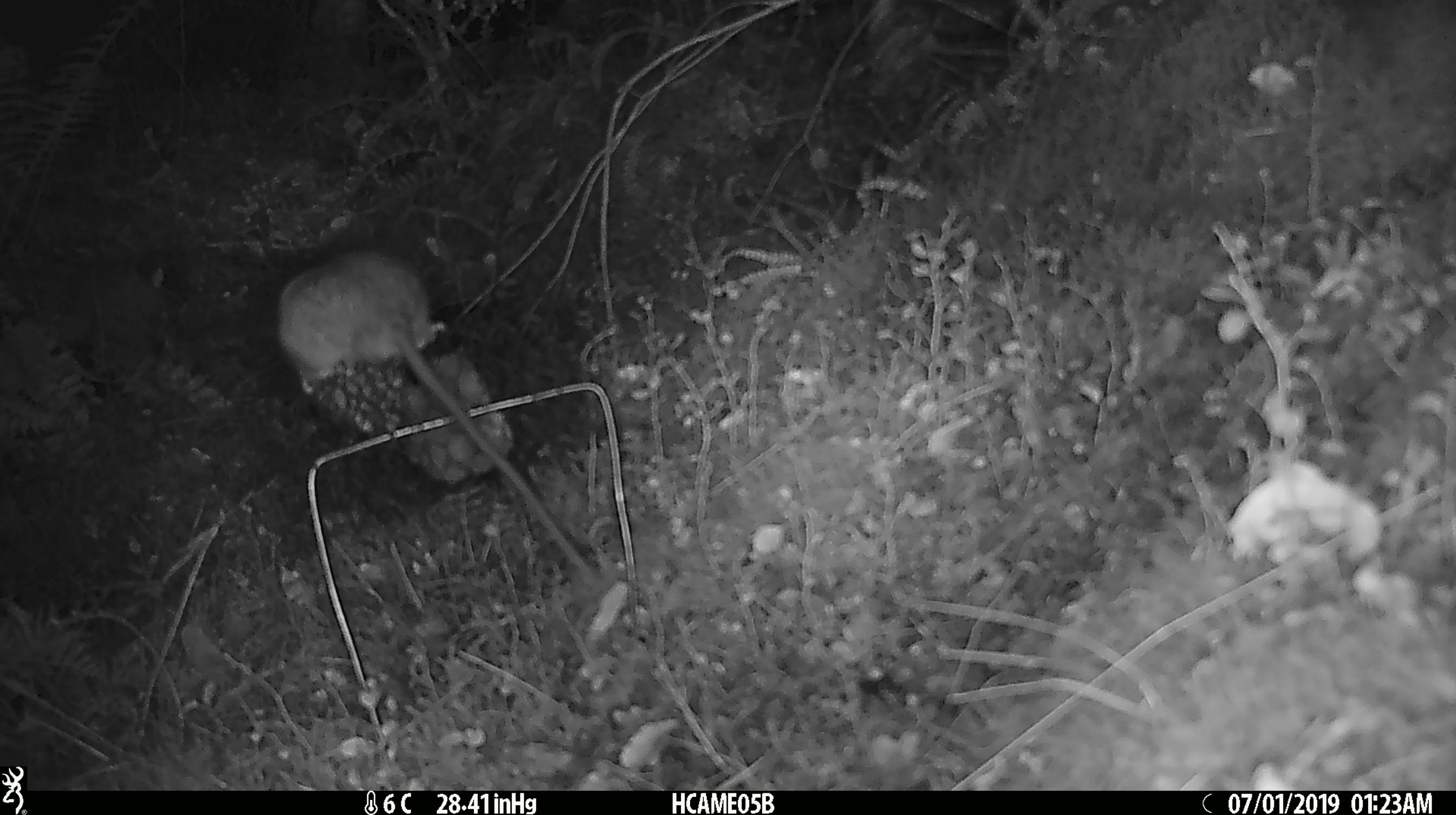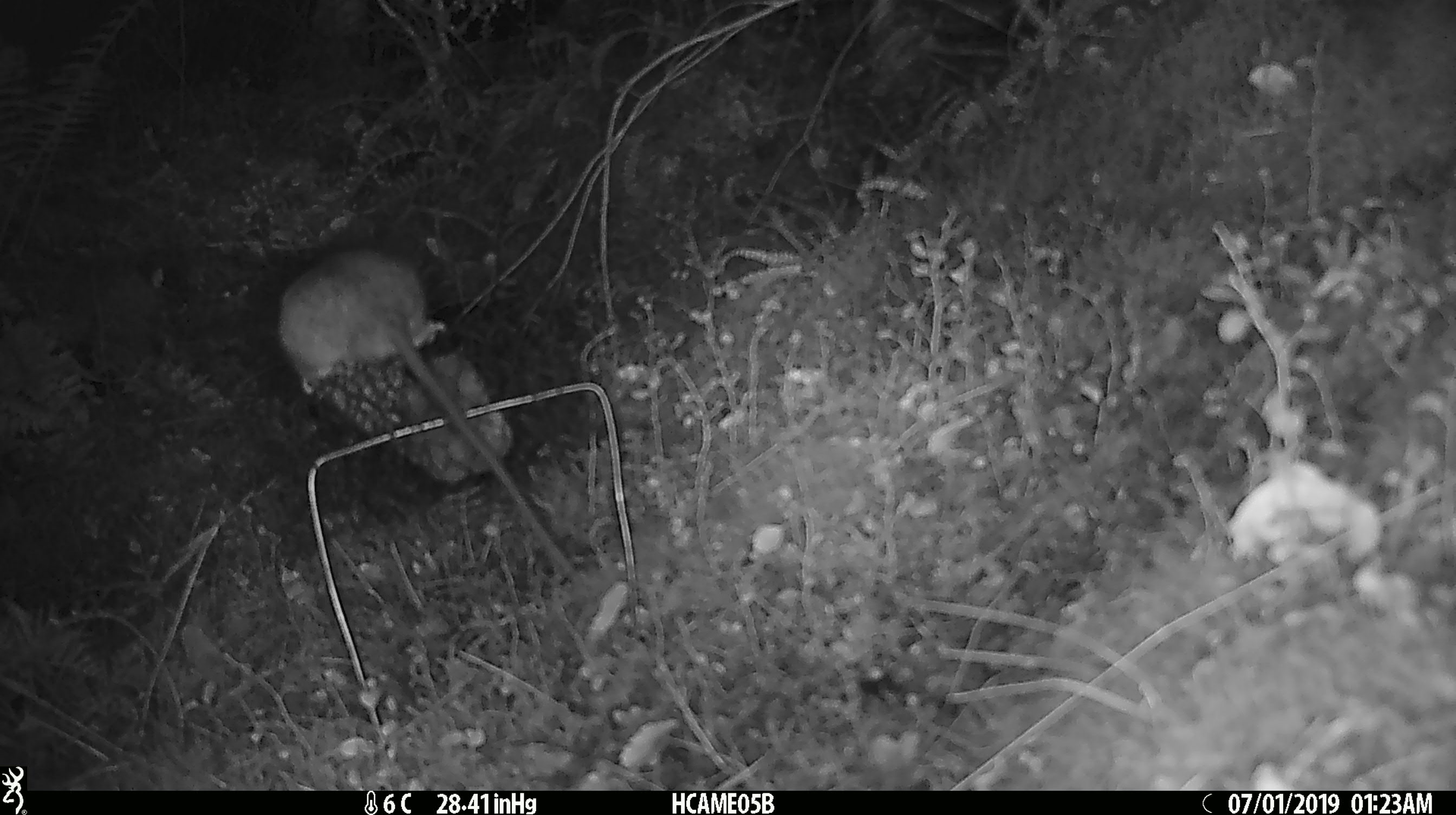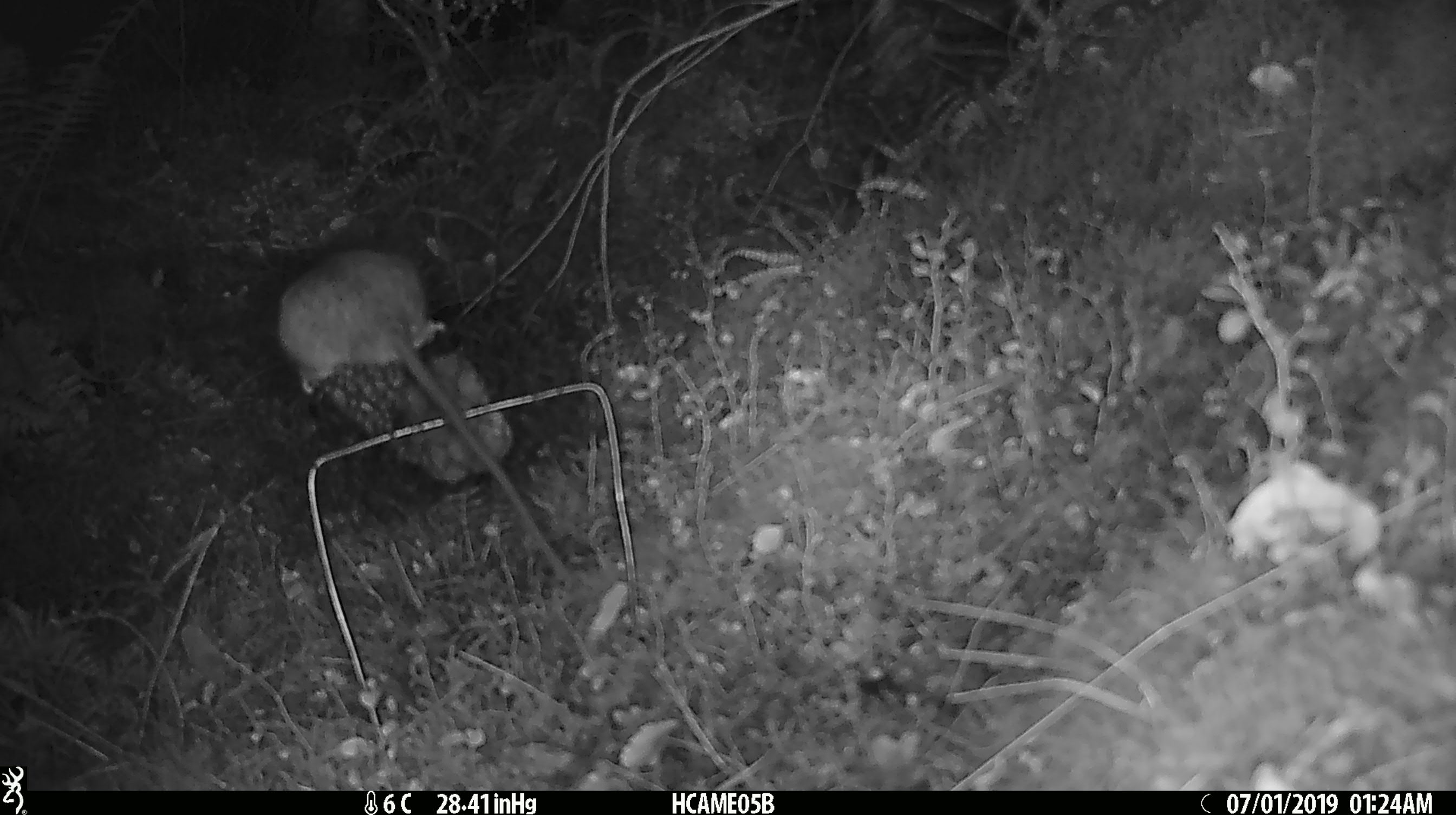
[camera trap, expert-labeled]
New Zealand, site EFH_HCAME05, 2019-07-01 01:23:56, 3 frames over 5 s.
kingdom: Animalia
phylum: Chordata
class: Mammalia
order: Rodentia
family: Muridae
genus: Rattus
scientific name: Rattus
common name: rat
Rat (Rattus).